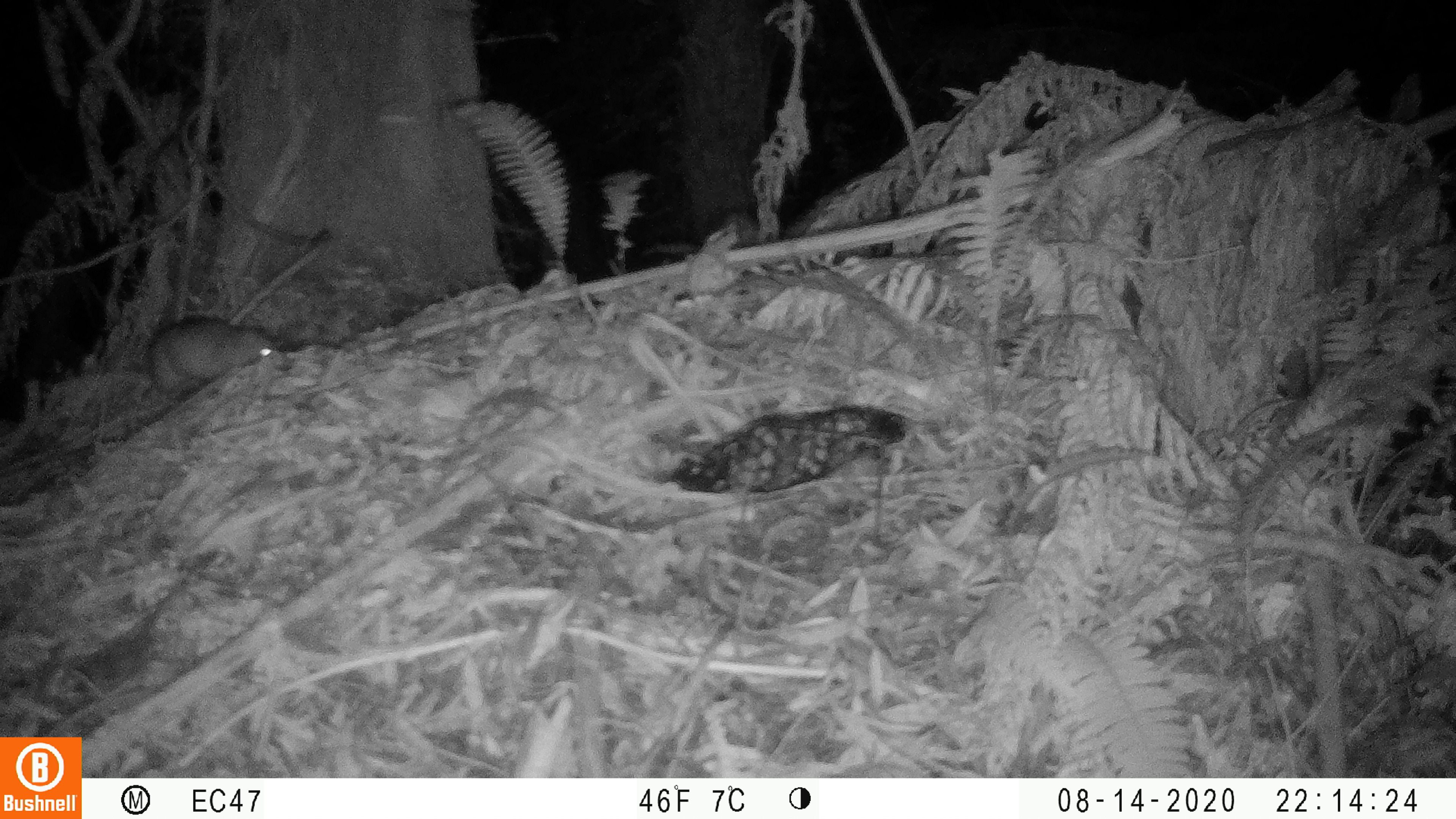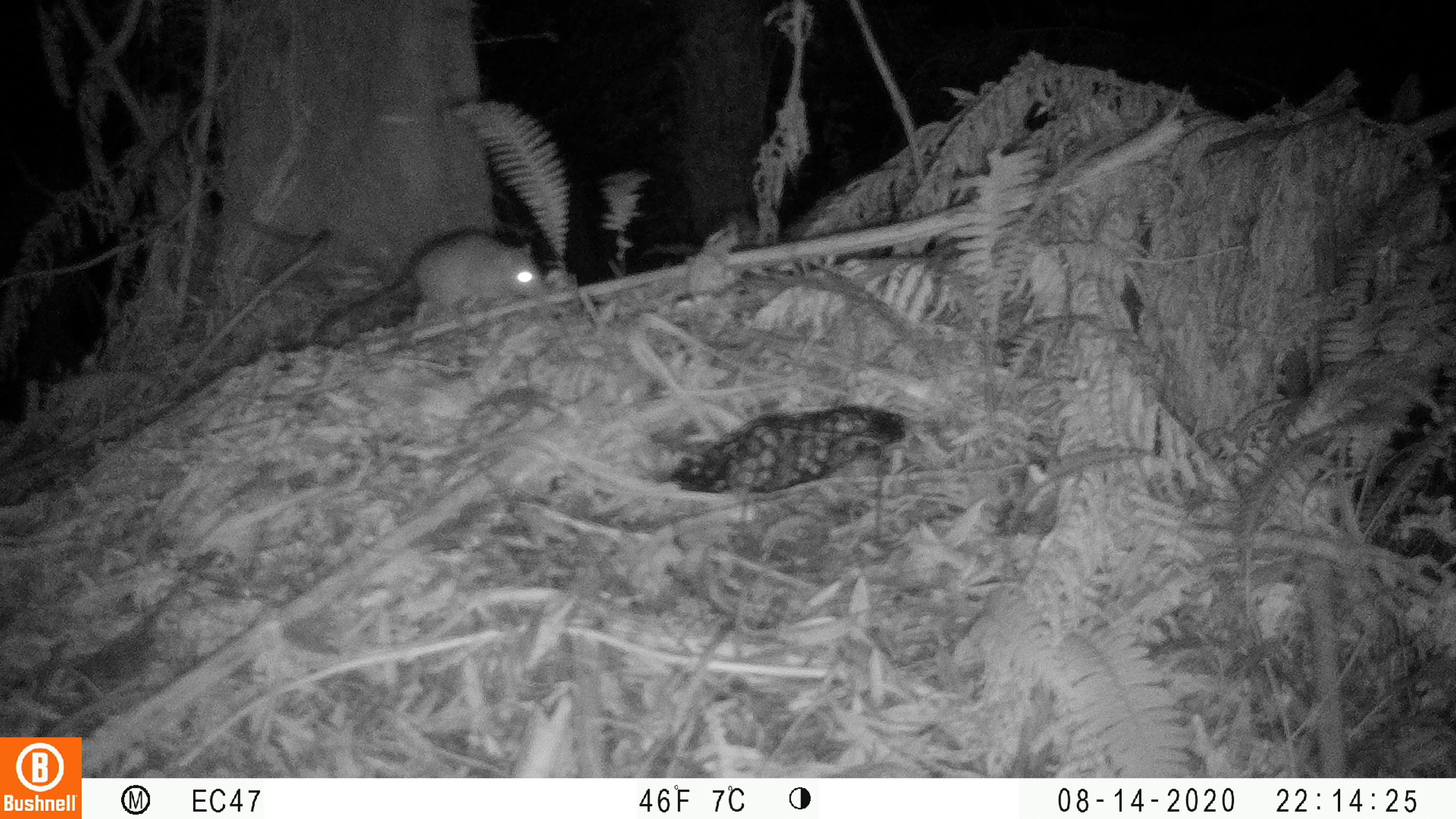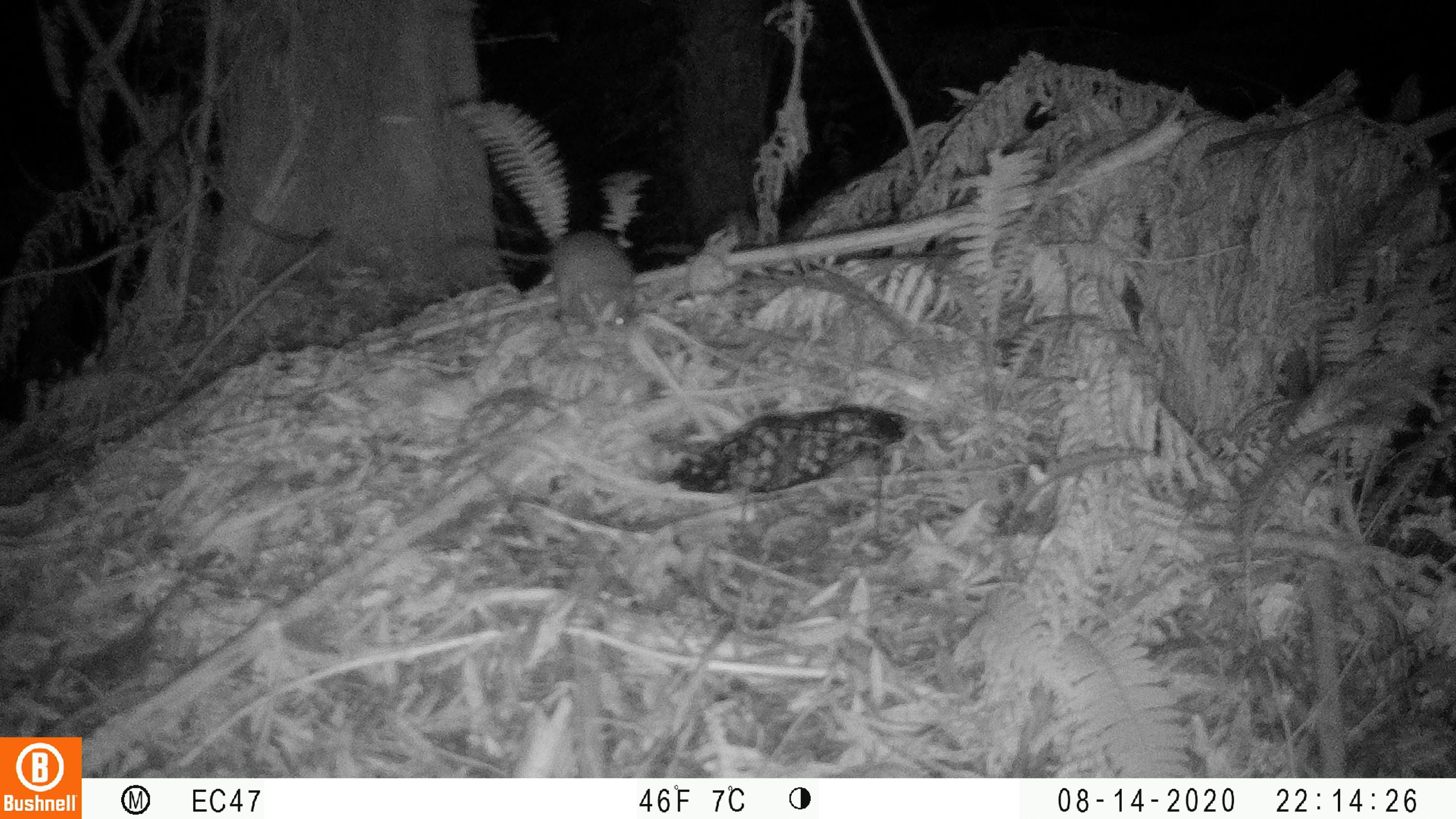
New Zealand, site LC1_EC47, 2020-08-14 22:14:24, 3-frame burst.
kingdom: Animalia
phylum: Chordata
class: Mammalia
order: Rodentia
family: Muridae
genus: Rattus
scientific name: Rattus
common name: rat